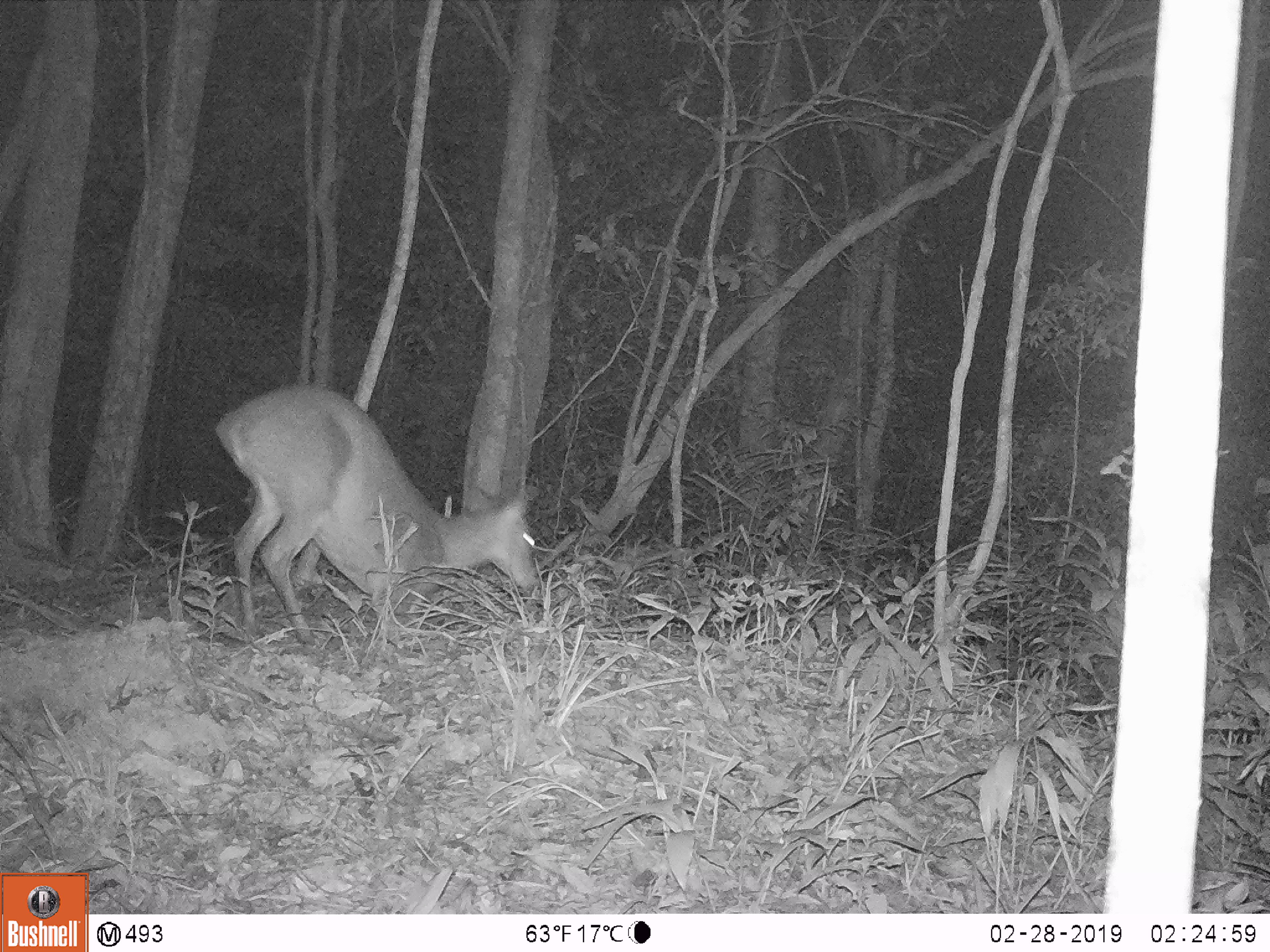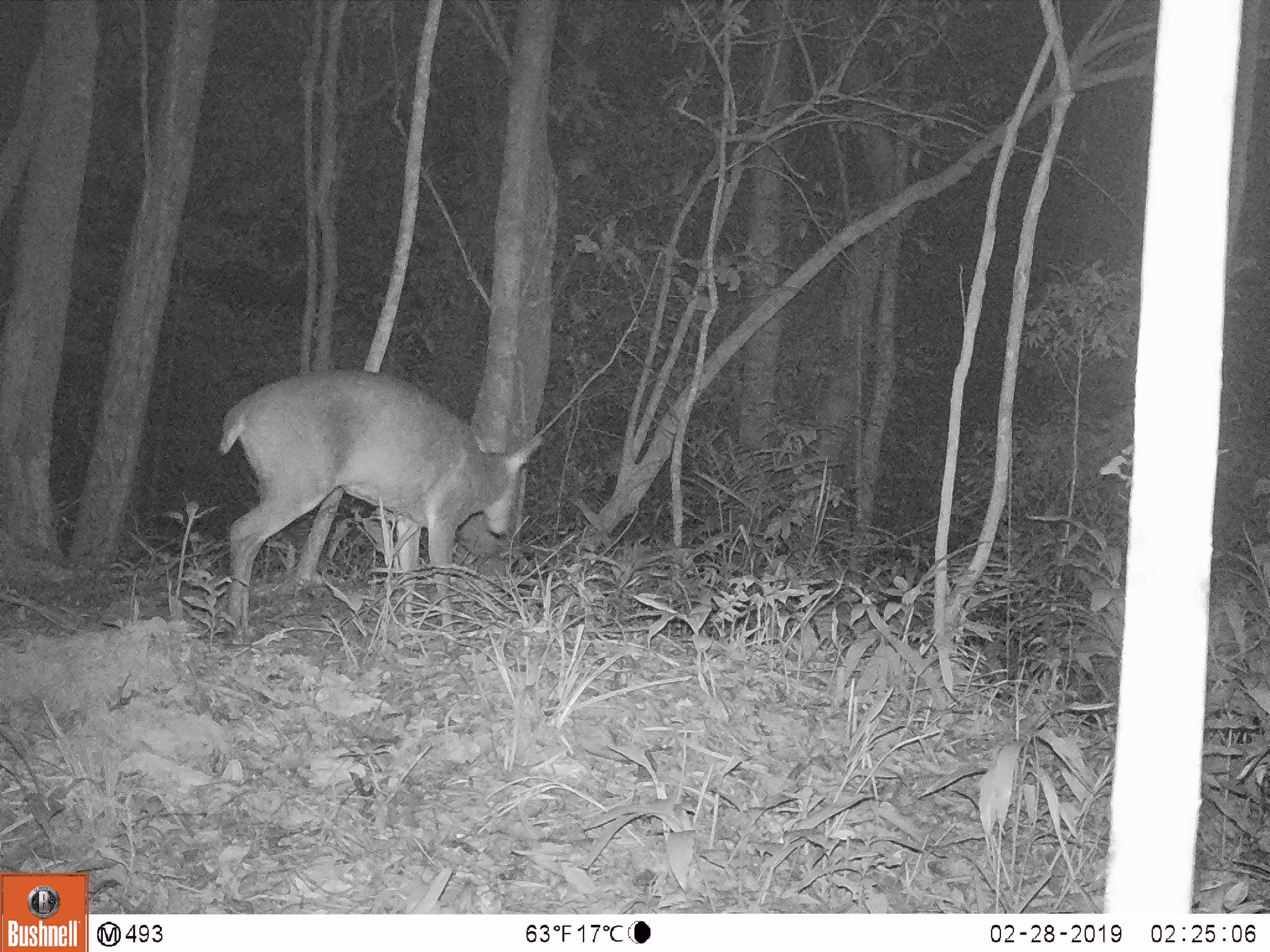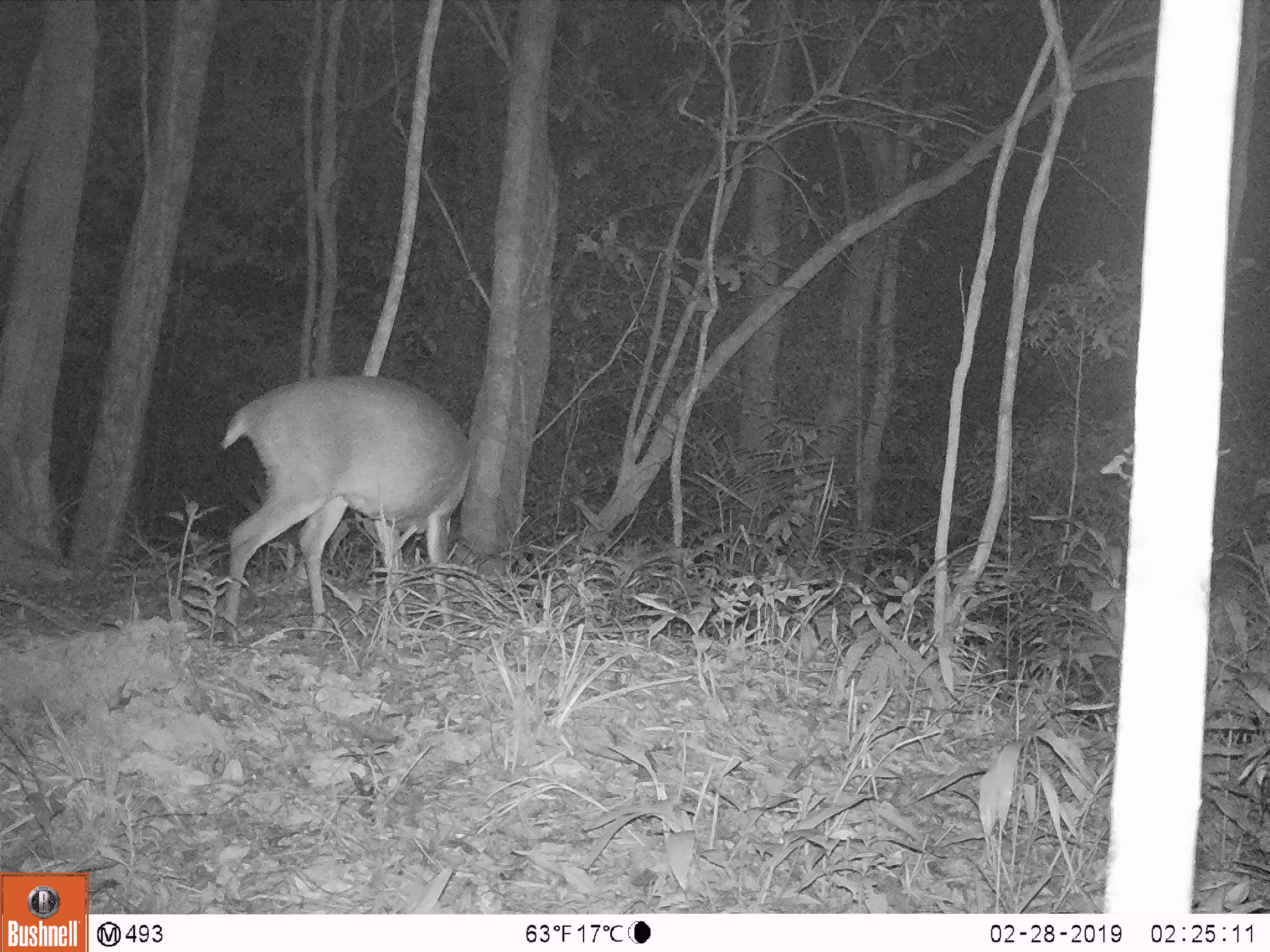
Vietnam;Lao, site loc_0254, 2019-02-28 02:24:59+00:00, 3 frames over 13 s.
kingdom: Animalia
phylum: Chordata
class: Mammalia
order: Artiodactyla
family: Cervidae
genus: Muntiacus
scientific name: Muntiacus vuquangensis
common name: large-antlered muntjac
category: large antlered muntjac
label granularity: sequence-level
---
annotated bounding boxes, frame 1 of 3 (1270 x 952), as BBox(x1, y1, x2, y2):
large antlered muntjac: BBox(215, 385, 537, 643)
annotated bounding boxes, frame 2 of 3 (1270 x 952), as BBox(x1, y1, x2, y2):
large antlered muntjac: BBox(218, 367, 543, 633)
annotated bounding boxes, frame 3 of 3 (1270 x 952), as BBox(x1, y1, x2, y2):
large antlered muntjac: BBox(221, 374, 469, 638)